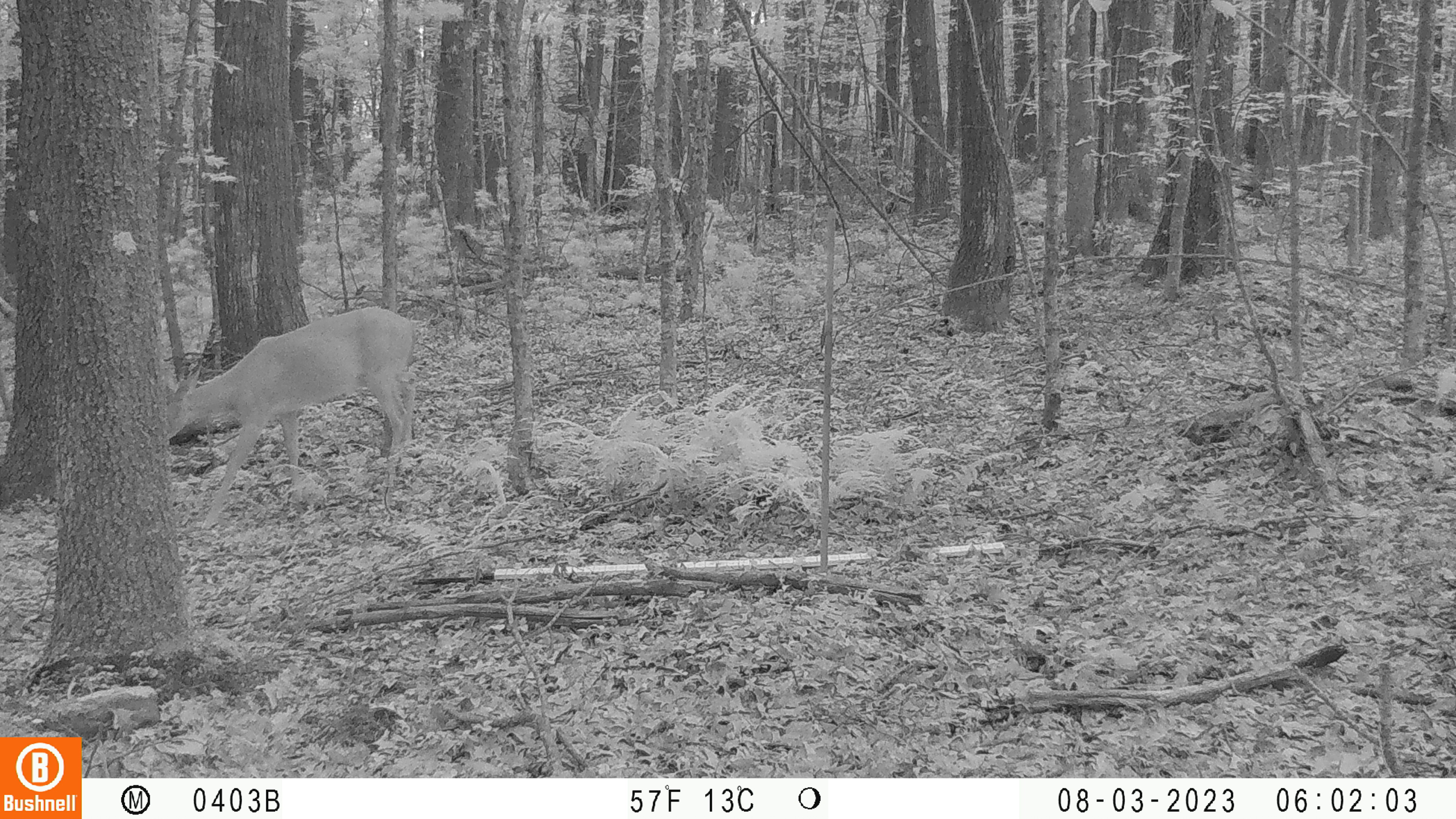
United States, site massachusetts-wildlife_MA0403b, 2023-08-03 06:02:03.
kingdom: Animalia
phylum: Chordata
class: Mammalia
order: Artiodactyla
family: Cervidae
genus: Odocoileus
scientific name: Odocoileus virginianus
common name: white-tailed deer